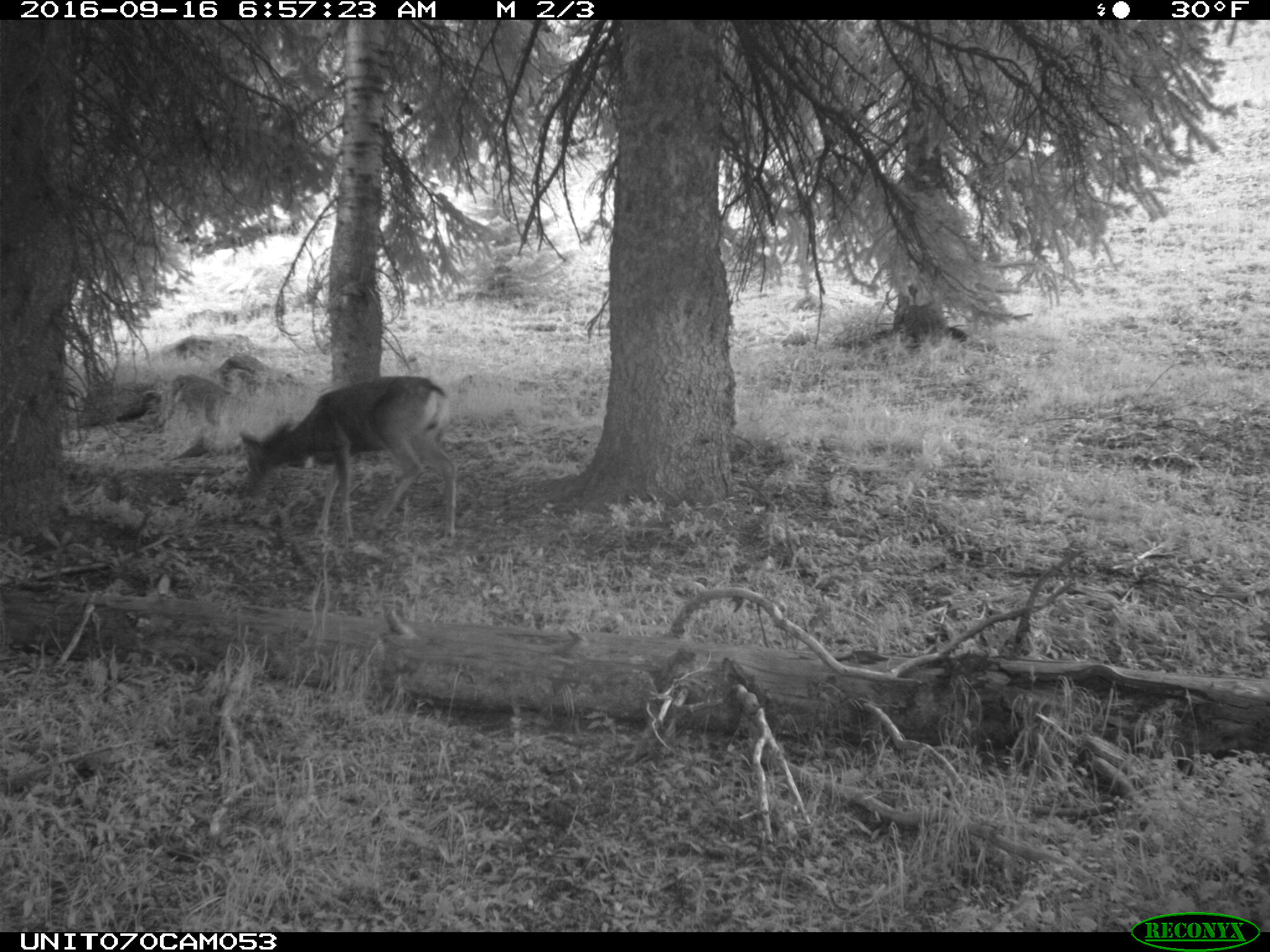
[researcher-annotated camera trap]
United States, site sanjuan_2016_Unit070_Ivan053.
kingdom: Animalia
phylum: Chordata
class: Mammalia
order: Artiodactyla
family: Cervidae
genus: Odocoileus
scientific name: Odocoileus hemionus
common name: mule deer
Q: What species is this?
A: Odocoileus hemionus (mule deer).